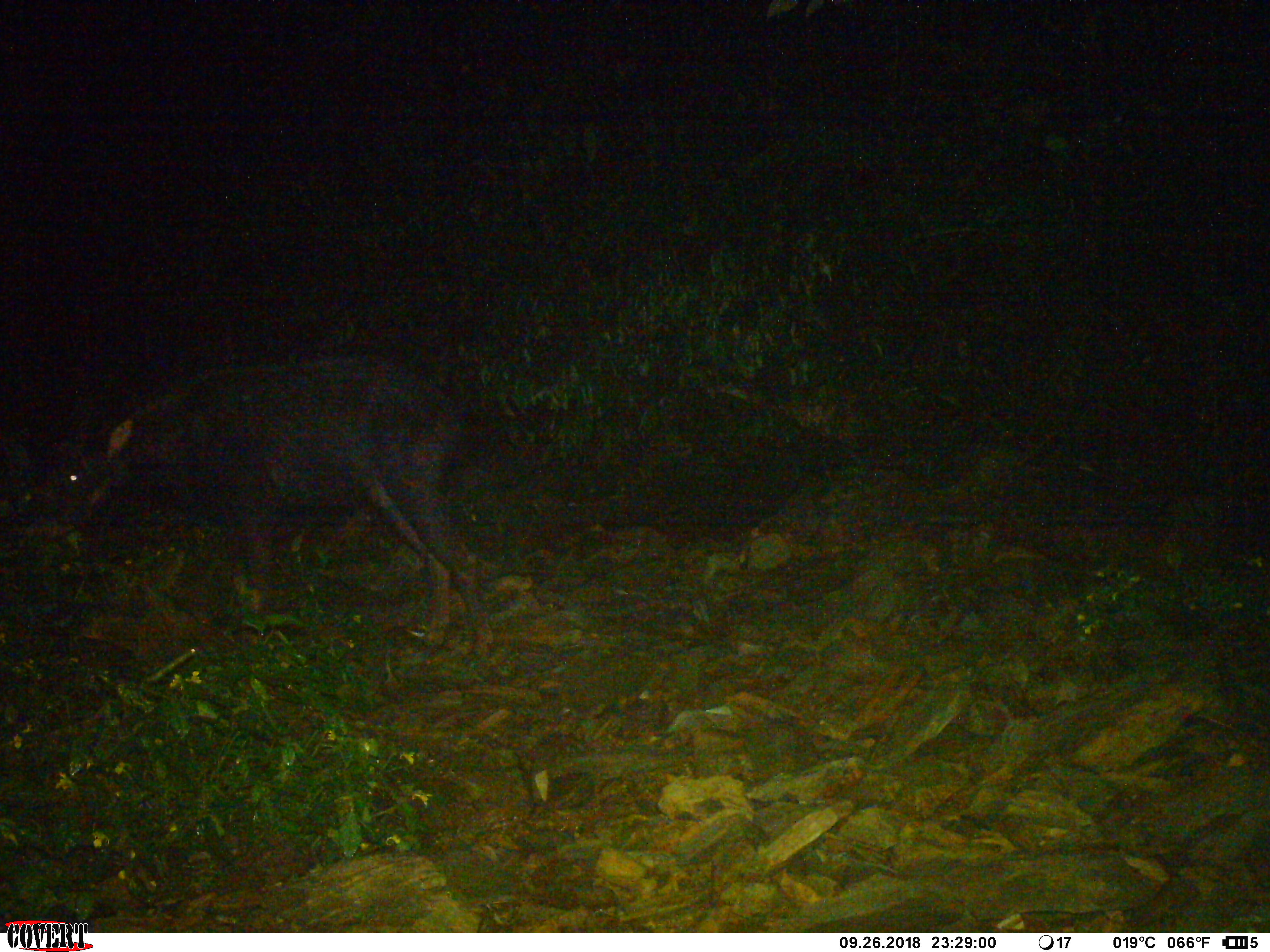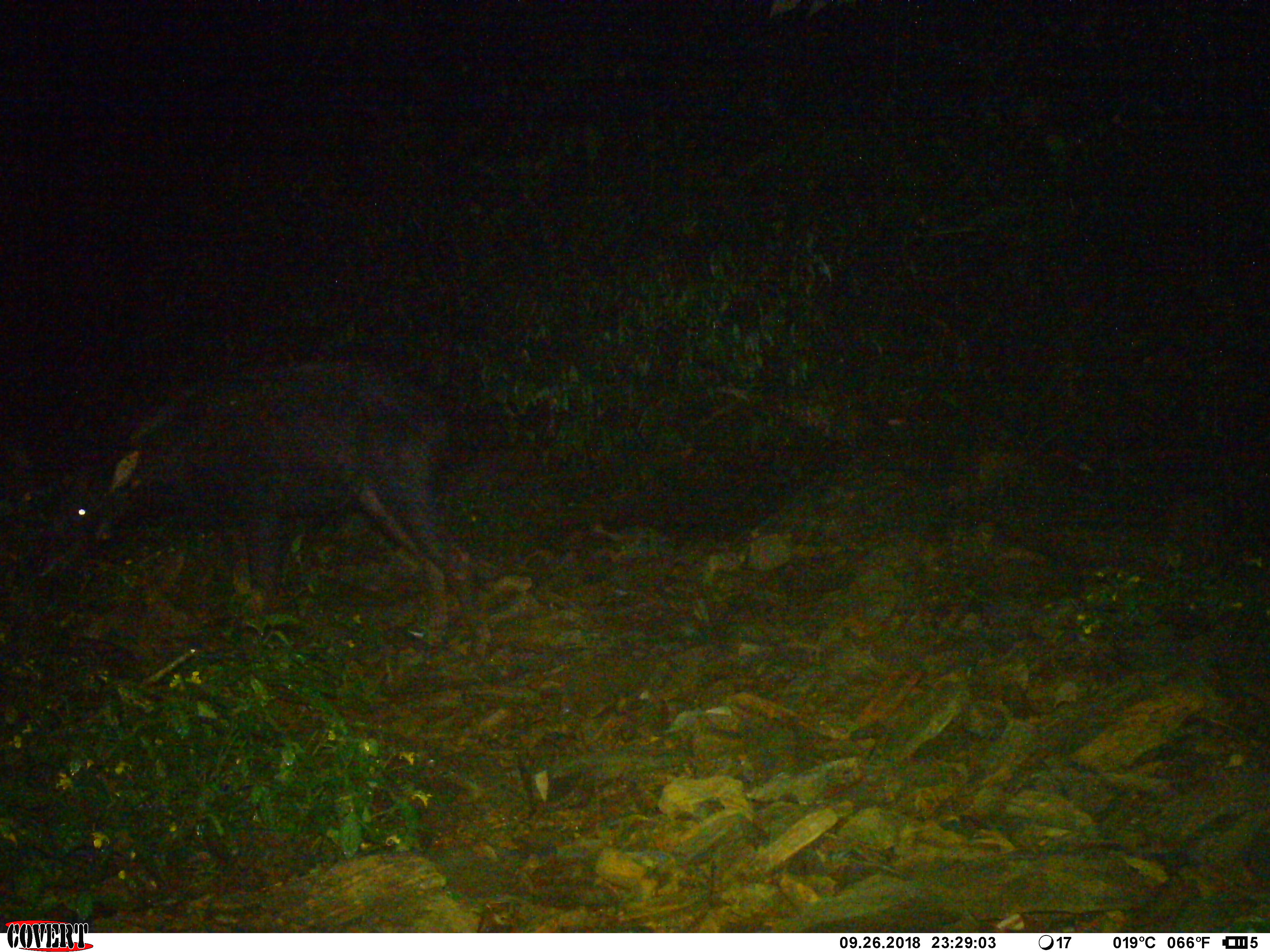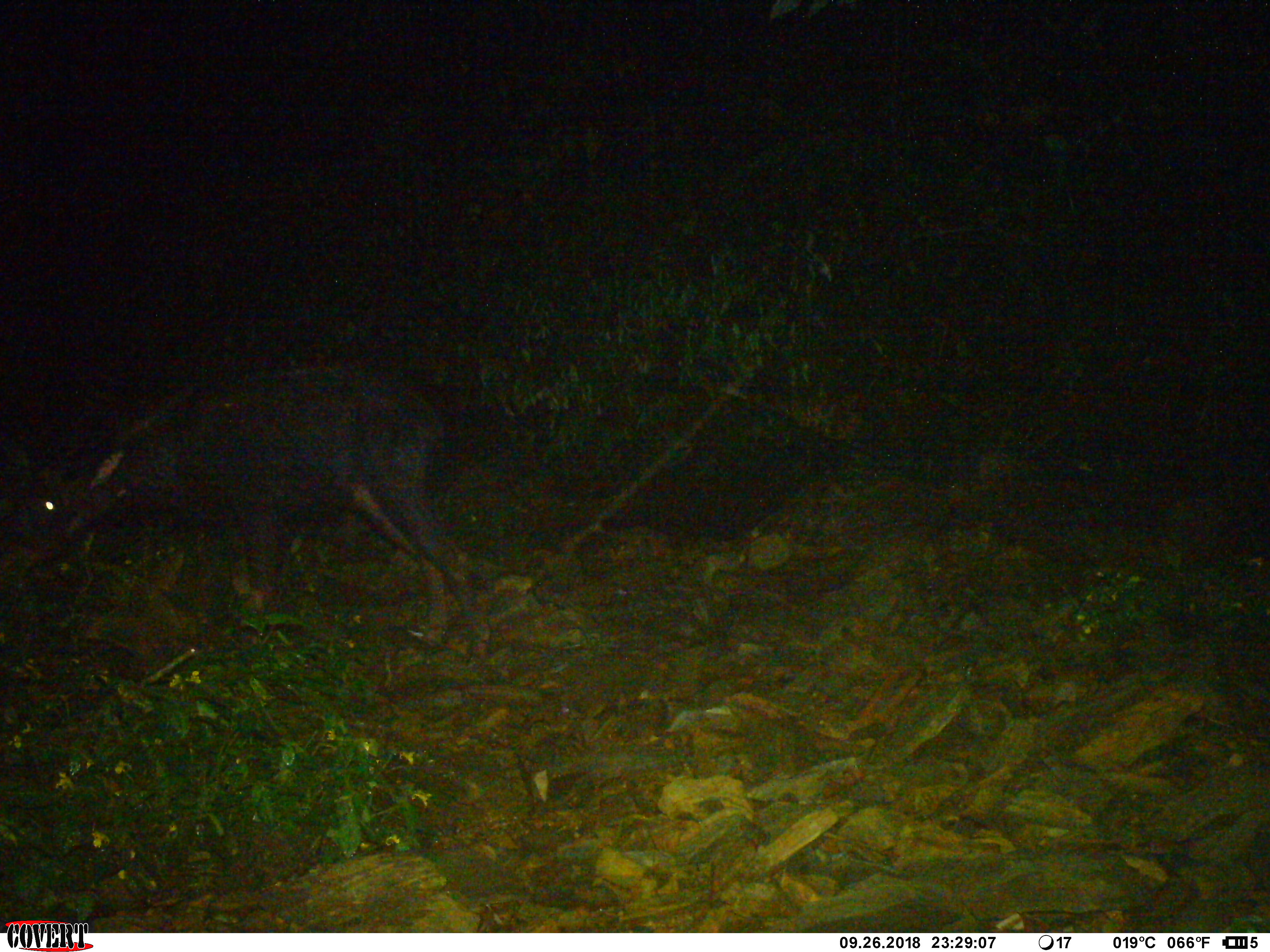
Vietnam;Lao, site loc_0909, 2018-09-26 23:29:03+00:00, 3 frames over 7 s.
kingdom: Animalia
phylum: Chordata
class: Mammalia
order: Artiodactyla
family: Bovidae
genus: Capricornis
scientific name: Capricornis sumatraensis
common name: chinese serow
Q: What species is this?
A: Chinese serow (Capricornis sumatraensis).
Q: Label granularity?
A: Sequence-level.